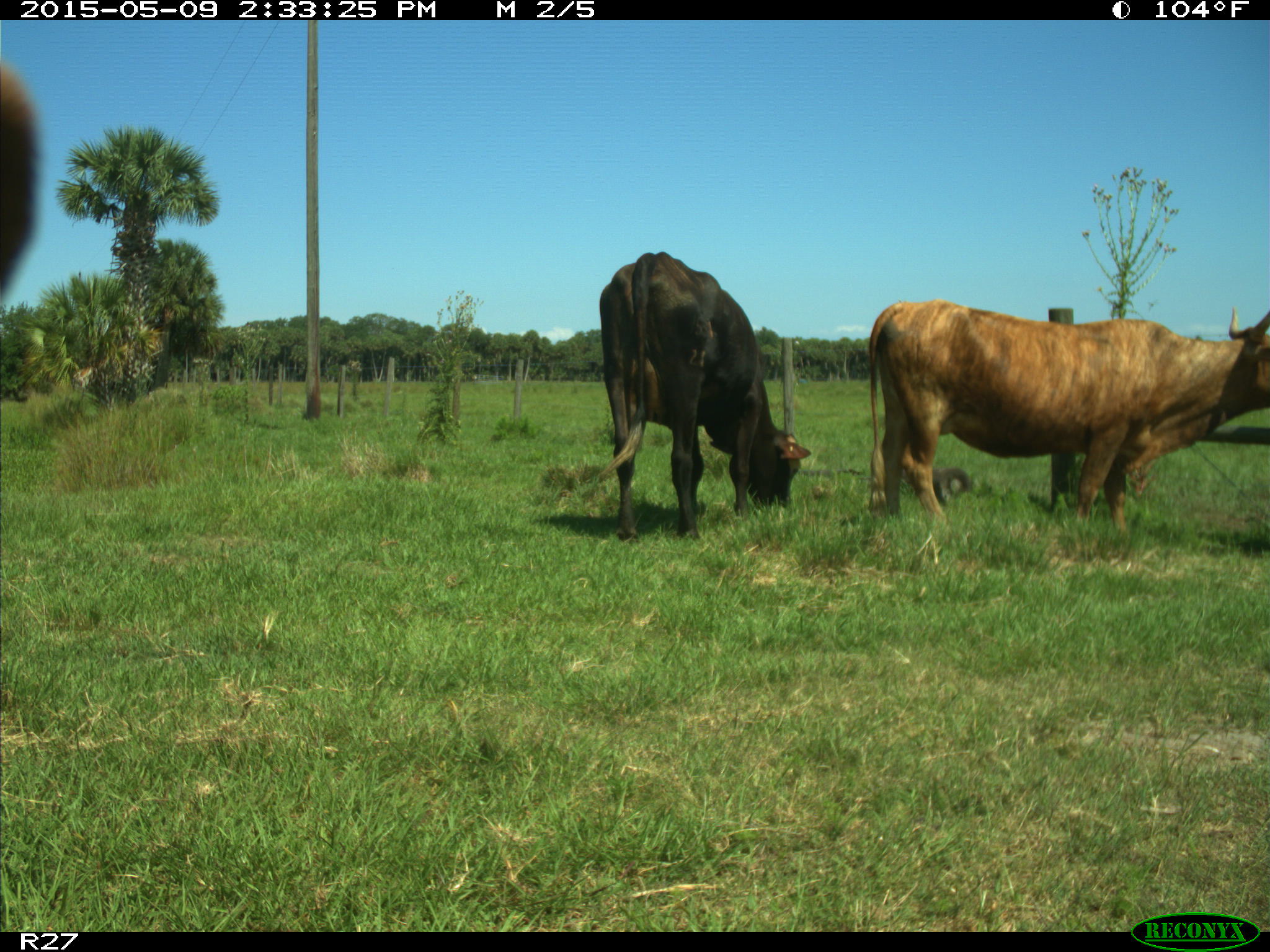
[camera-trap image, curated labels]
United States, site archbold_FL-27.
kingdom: Animalia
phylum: Chordata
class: Mammalia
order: Artiodactyla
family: Bovidae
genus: Bos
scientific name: Bos taurus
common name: domestic cow